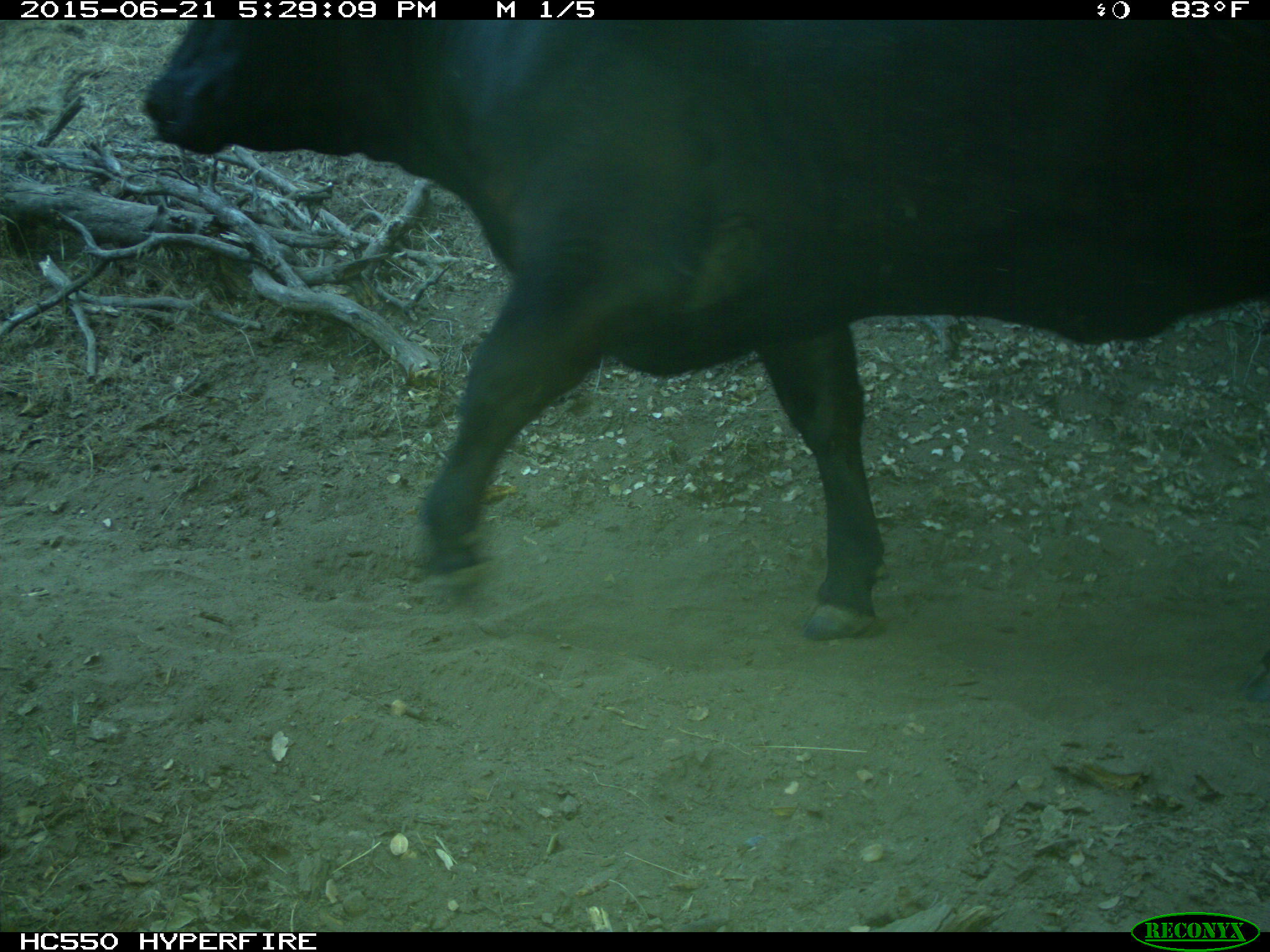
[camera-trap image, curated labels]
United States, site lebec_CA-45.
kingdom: Animalia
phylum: Chordata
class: Mammalia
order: Artiodactyla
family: Bovidae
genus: Bos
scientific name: Bos taurus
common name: domestic cow